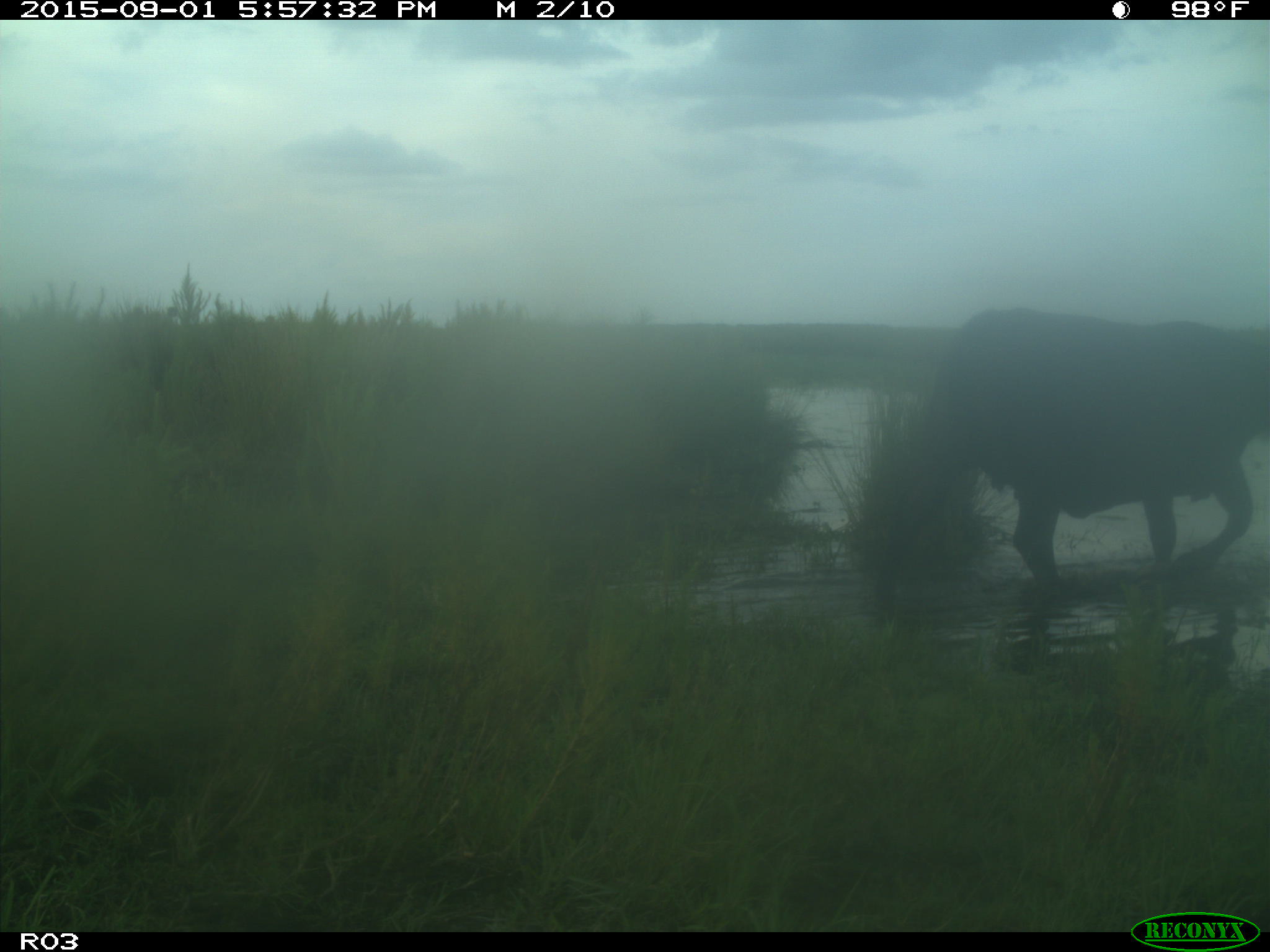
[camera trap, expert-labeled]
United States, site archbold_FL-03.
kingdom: Animalia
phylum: Chordata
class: Mammalia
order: Artiodactyla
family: Bovidae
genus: Bos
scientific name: Bos taurus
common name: domestic cow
Bos taurus (domestic cow).